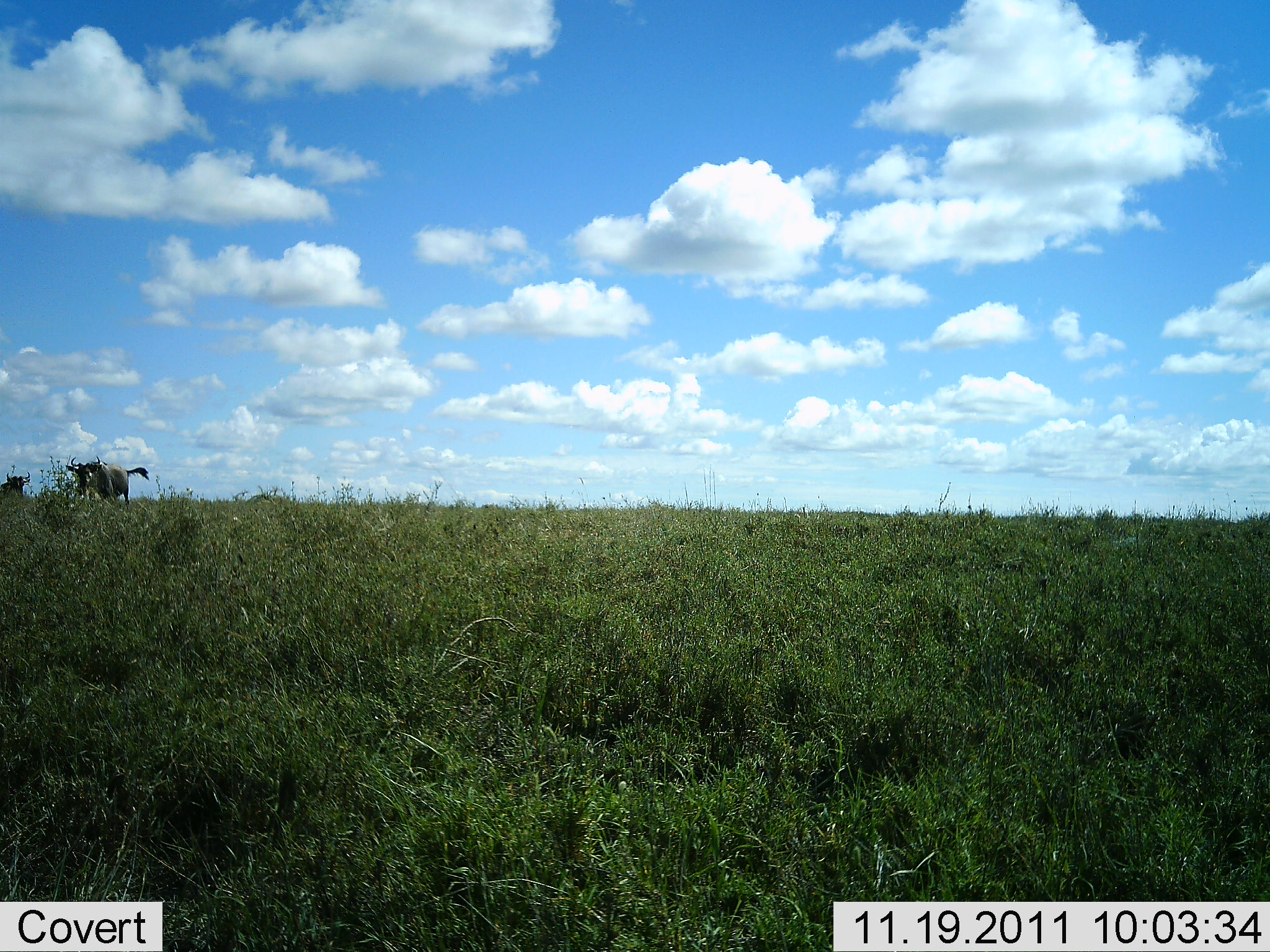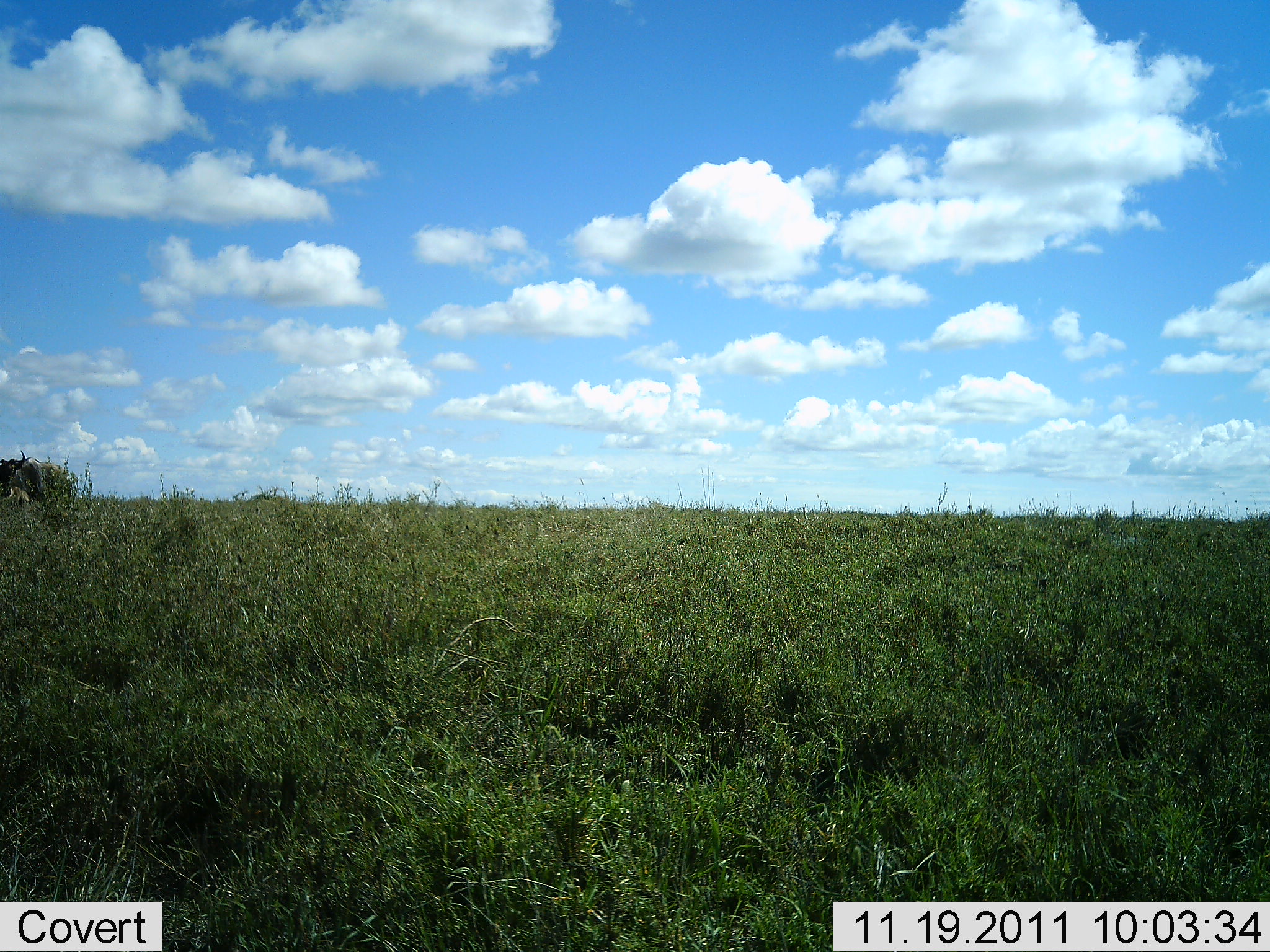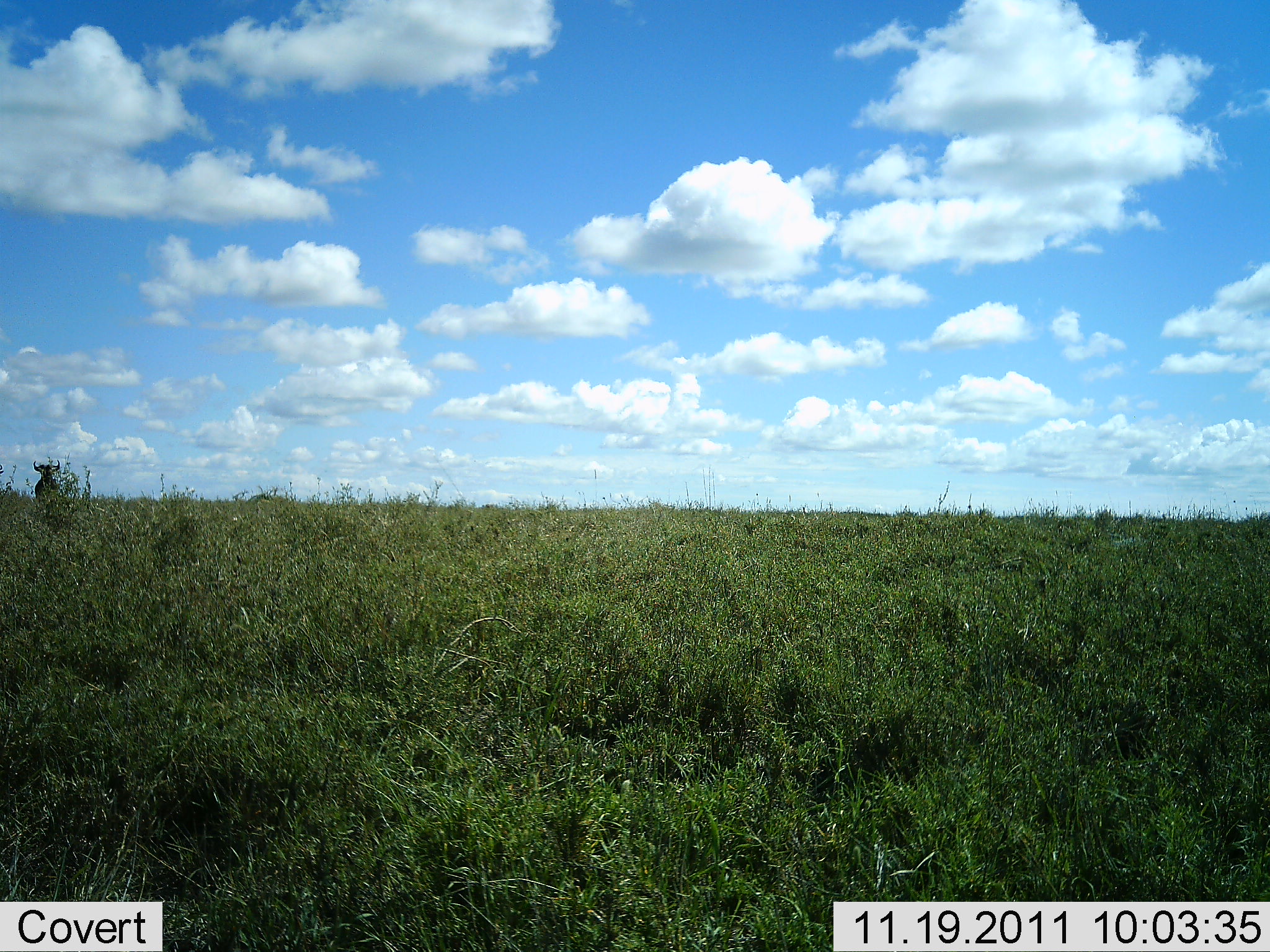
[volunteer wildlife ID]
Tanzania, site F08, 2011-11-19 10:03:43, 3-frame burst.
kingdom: Animalia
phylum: Chordata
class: Mammalia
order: Artiodactyla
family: Bovidae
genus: Connochaetes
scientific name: Connochaetes taurinus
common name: blue wildebeest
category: wildebeest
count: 2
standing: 9%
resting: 0%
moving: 91%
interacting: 0%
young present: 0%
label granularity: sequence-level